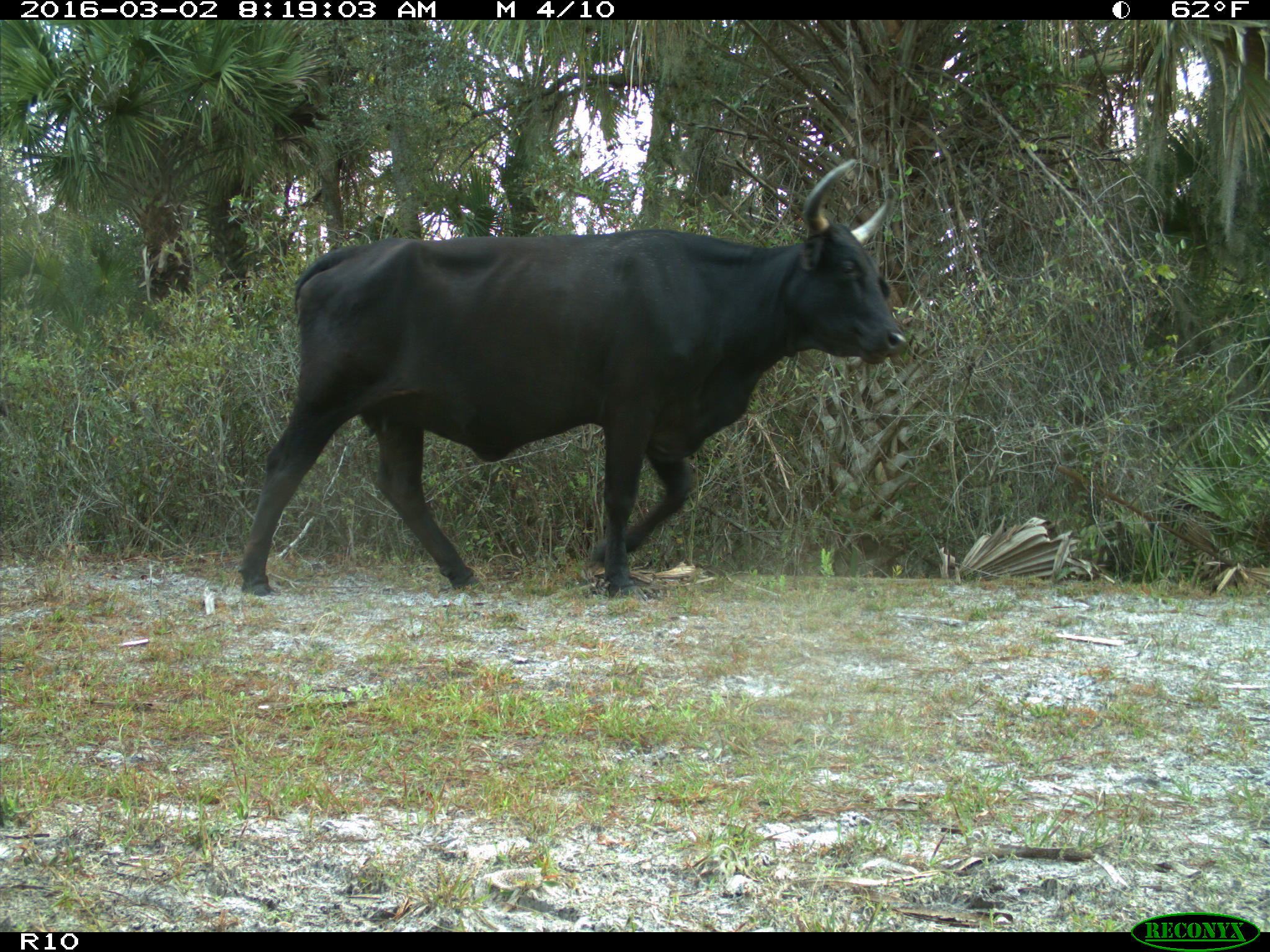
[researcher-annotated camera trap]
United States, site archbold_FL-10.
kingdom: Animalia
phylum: Chordata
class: Mammalia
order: Artiodactyla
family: Bovidae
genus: Bos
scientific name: Bos taurus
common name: domestic cow